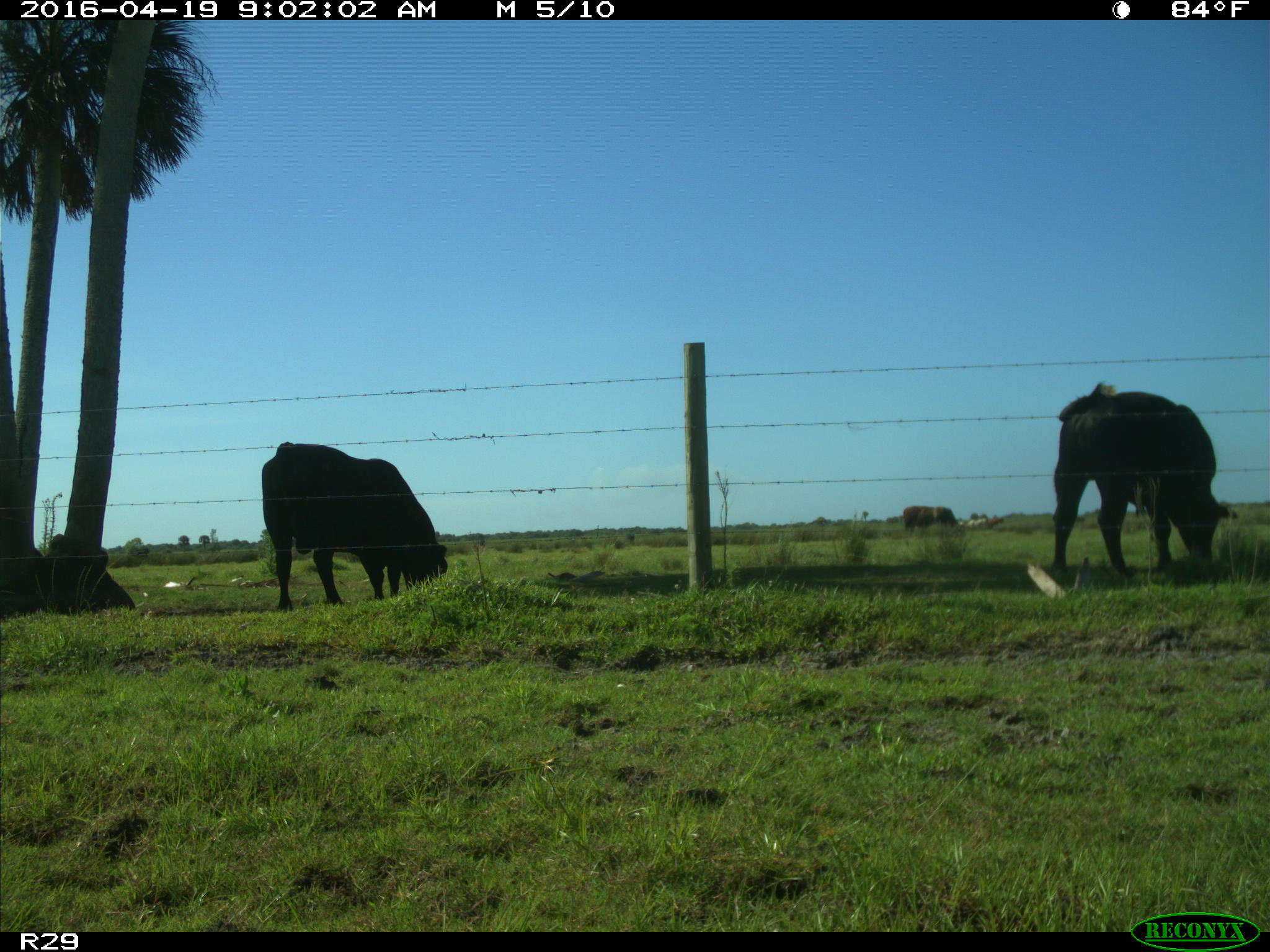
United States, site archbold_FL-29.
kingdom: Animalia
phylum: Chordata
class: Mammalia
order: Artiodactyla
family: Bovidae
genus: Bos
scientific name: Bos taurus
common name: domestic cow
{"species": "Bos taurus (domestic cow)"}